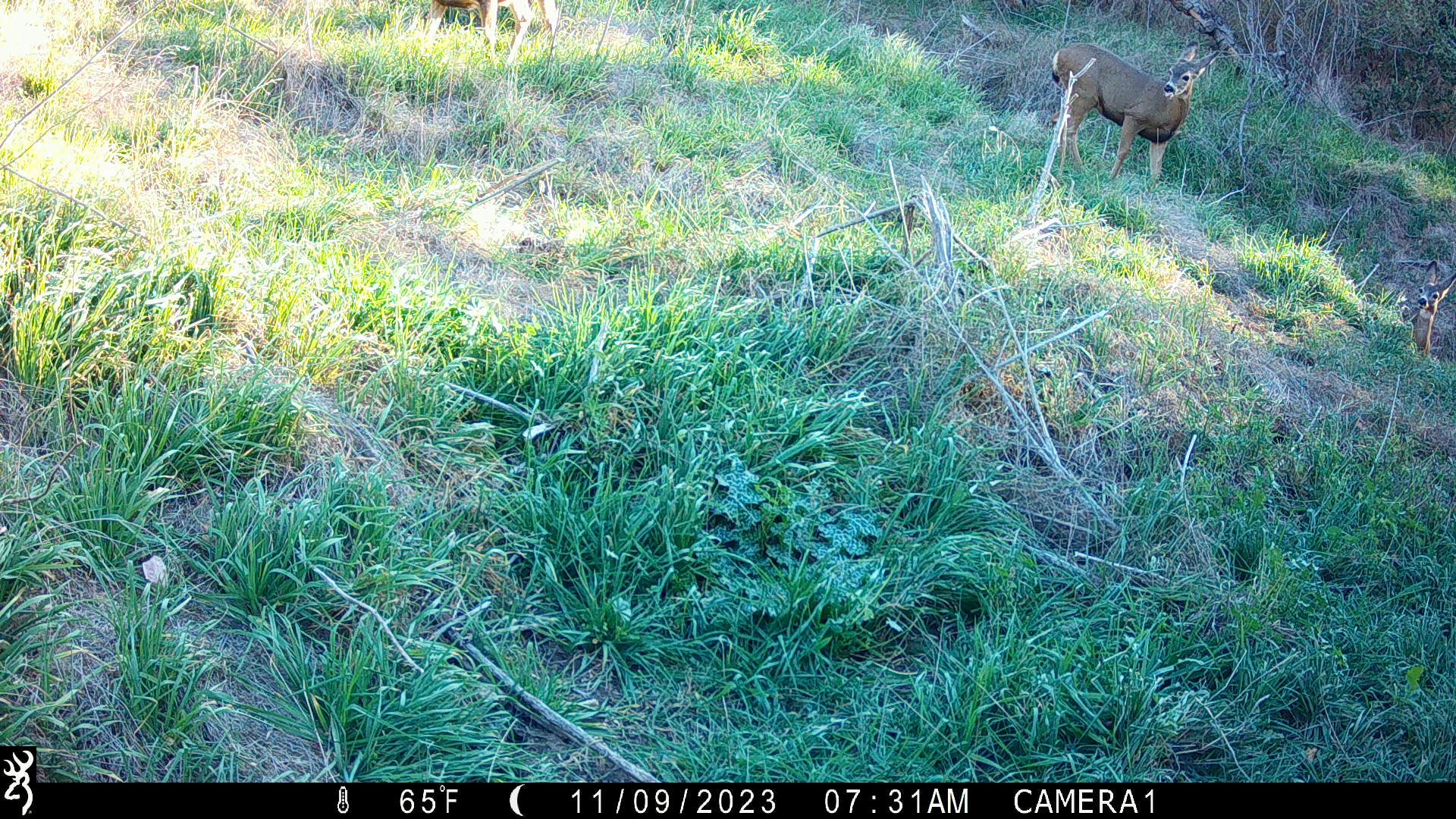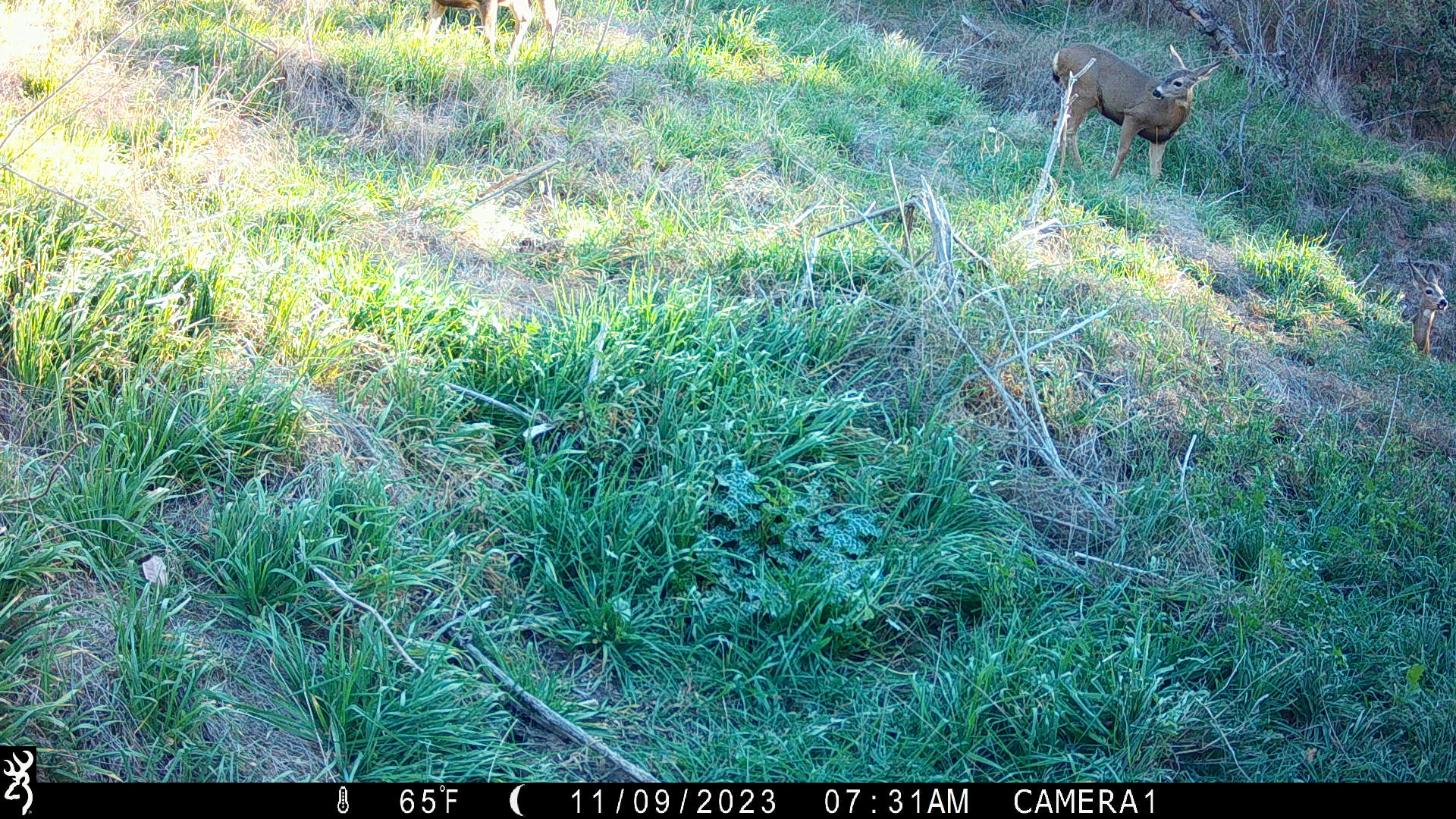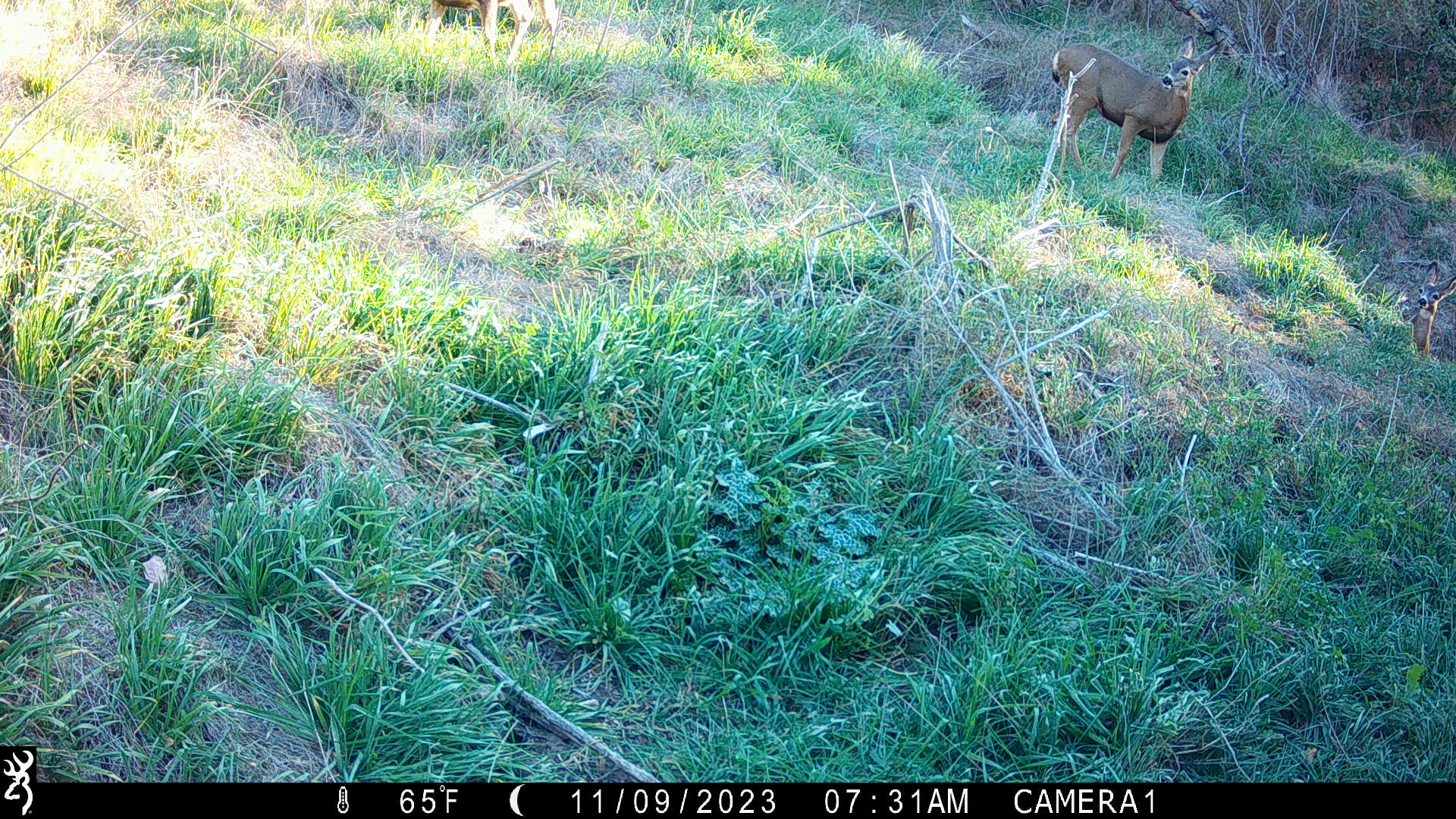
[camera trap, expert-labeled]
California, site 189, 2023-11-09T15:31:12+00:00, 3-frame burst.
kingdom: Animalia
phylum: Chordata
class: Mammalia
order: Artiodactyla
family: Cervidae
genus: Odocoileus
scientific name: Odocoileus hemionus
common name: mule deer